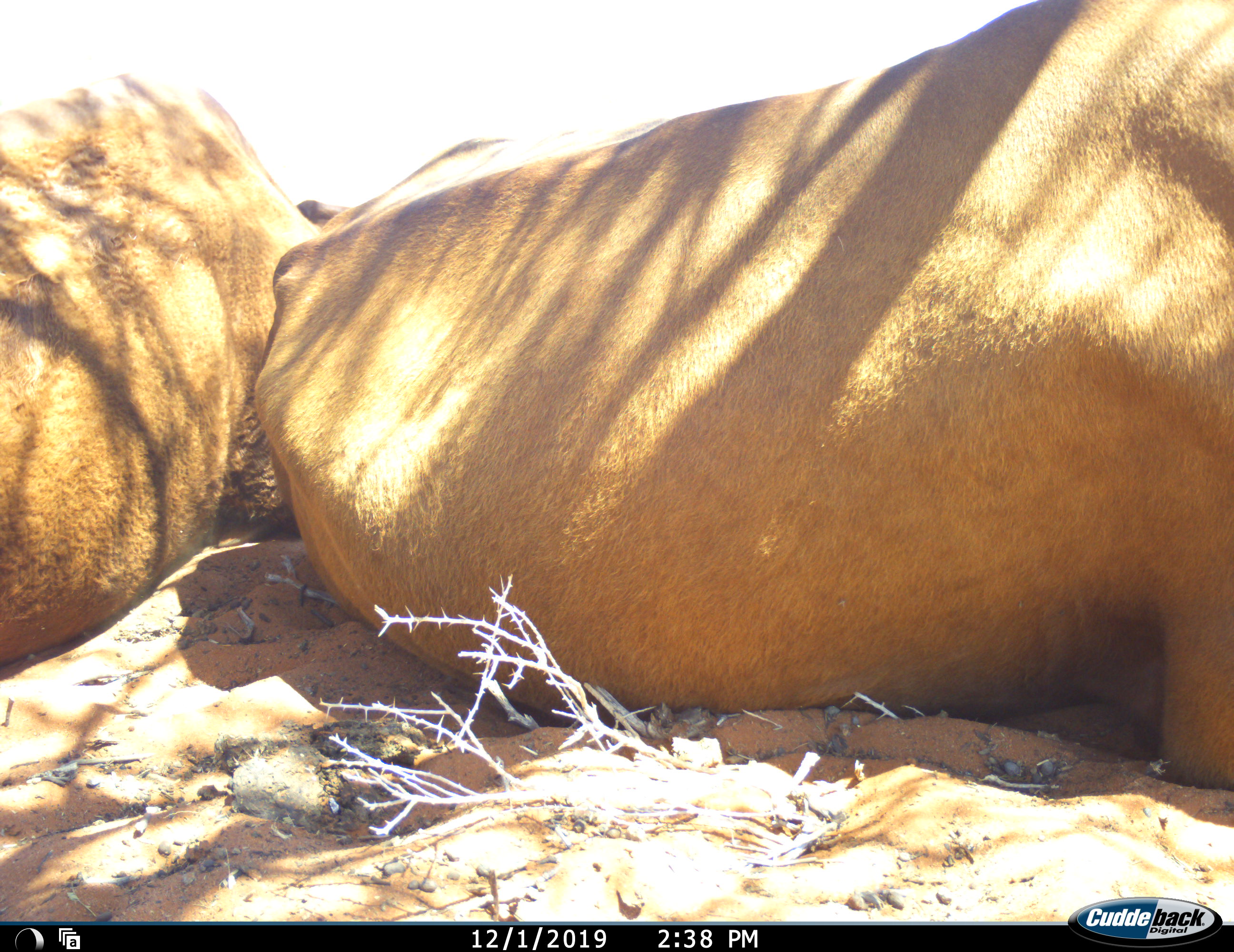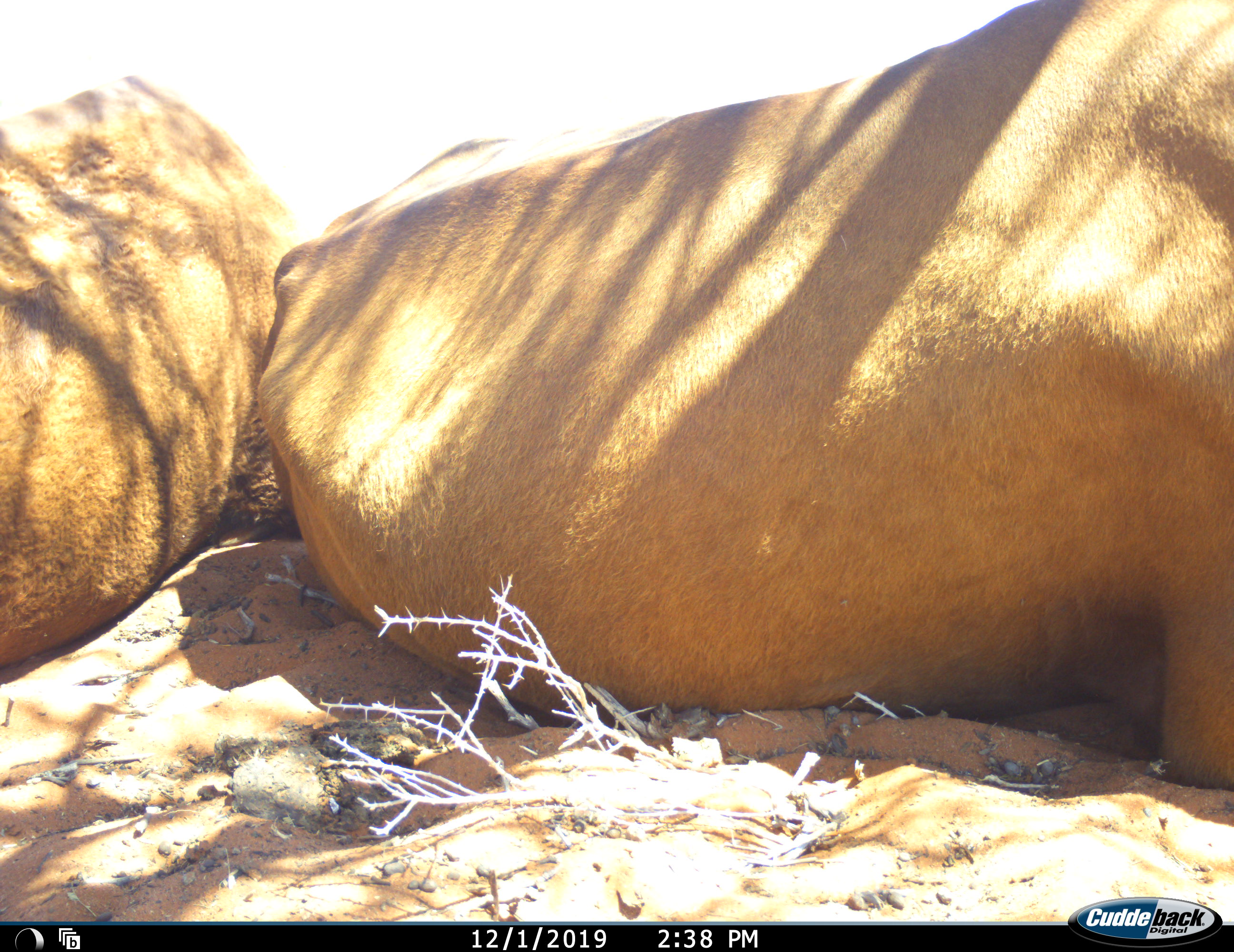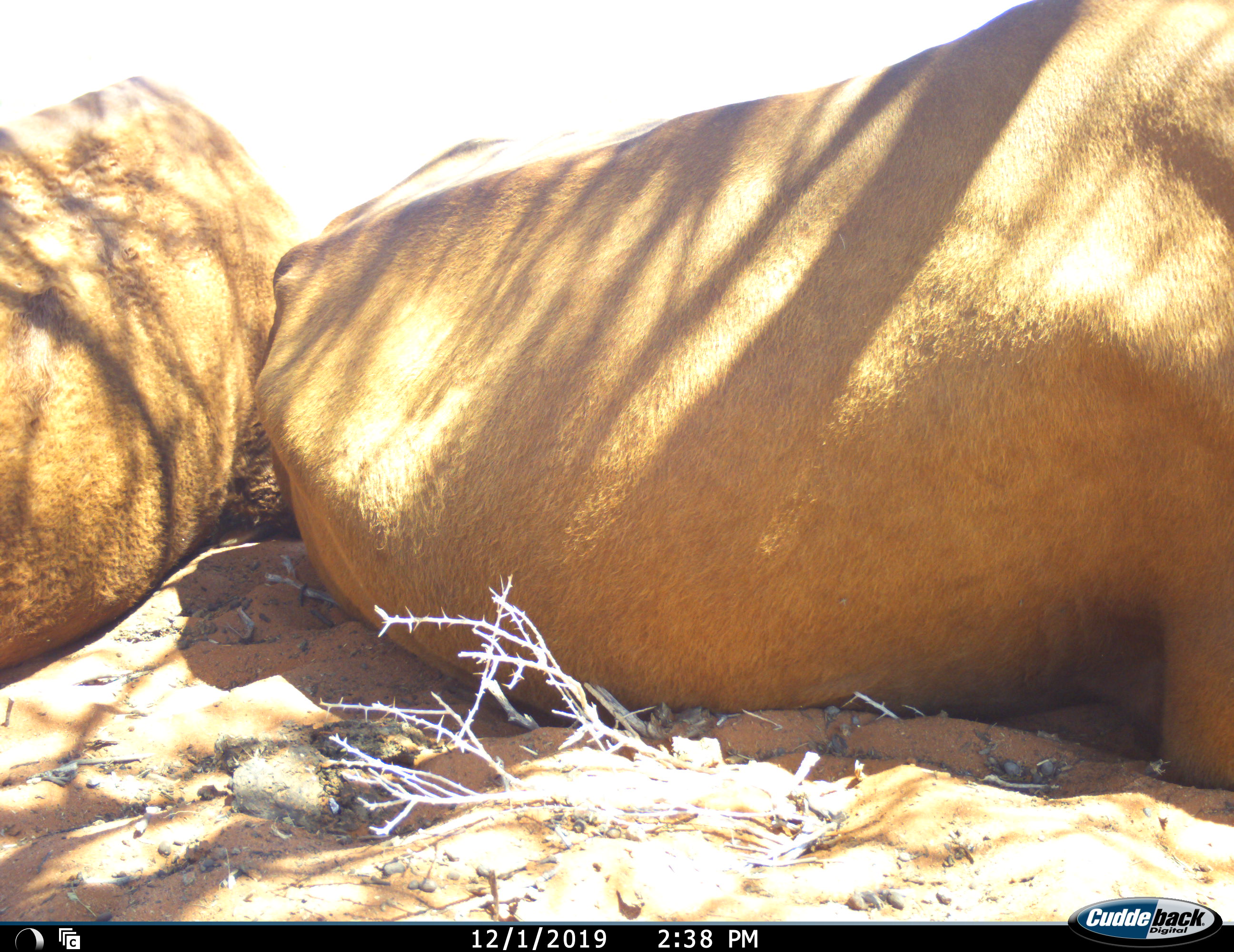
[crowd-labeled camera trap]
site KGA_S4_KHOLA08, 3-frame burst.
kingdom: Animalia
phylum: Chordata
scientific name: Vertebrata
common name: domestic animal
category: domesticanimal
Domesticanimal (domestic animal) (Vertebrata), count 2. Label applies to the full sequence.